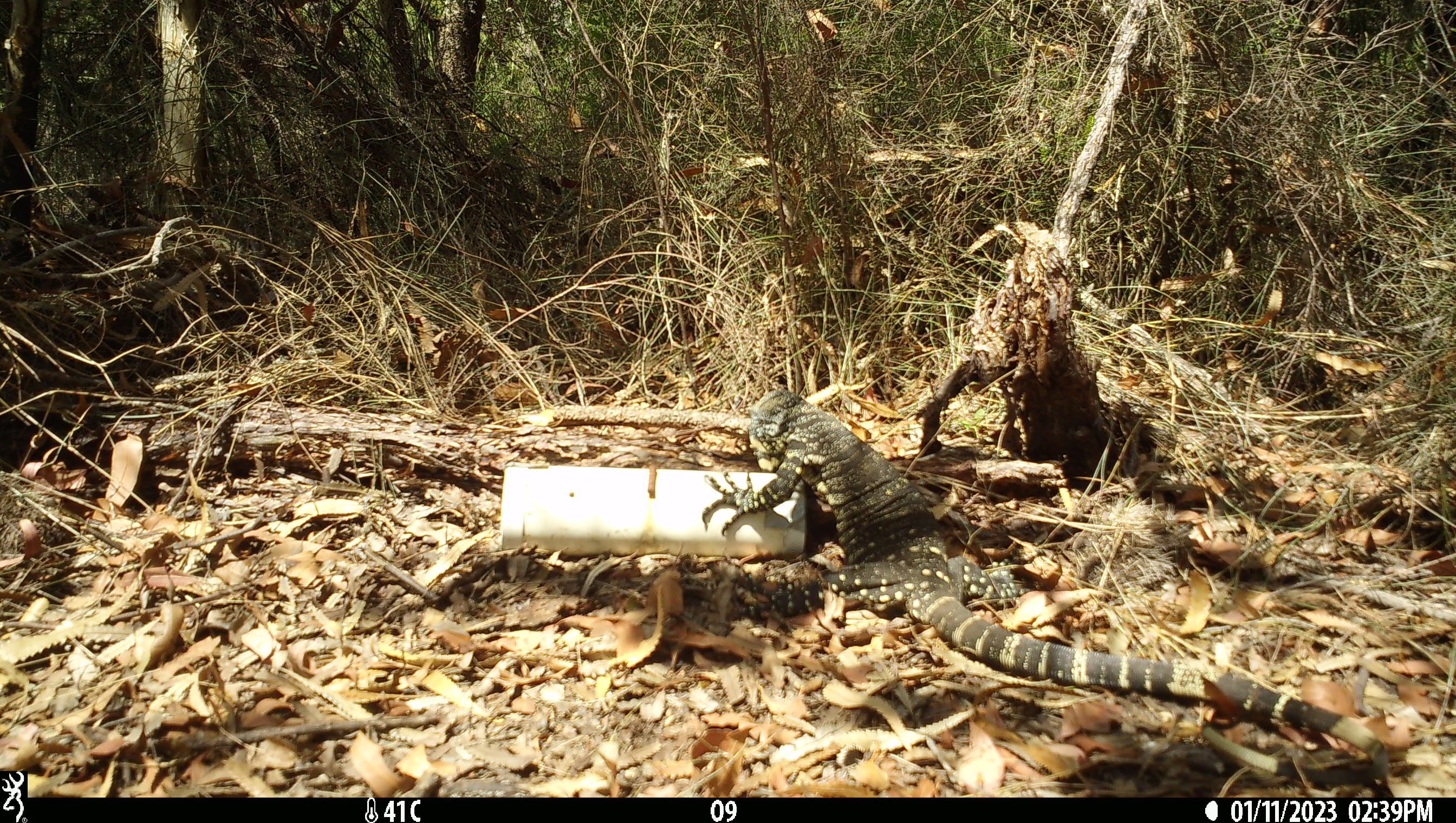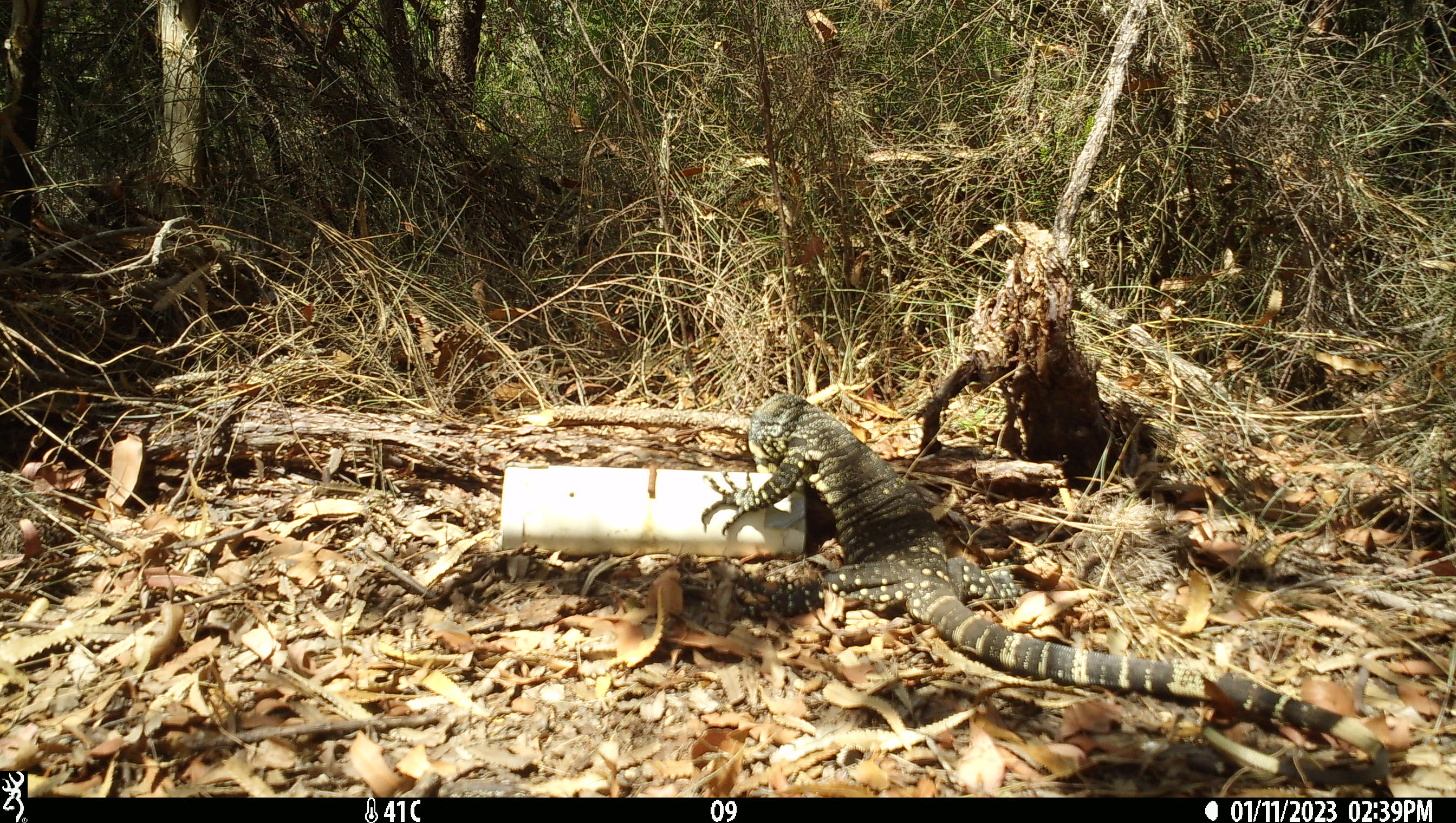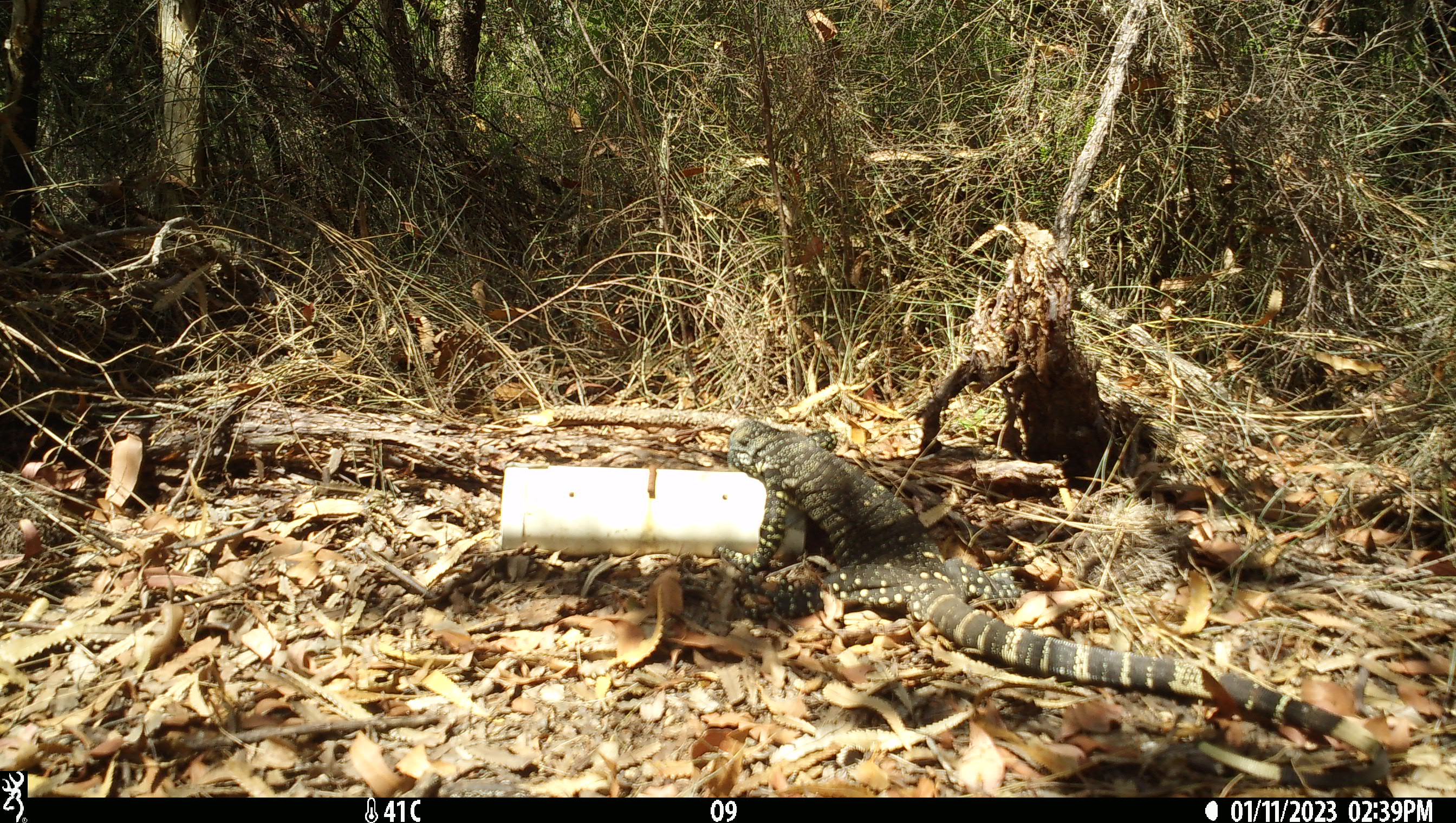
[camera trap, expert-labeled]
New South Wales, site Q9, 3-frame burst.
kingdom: Animalia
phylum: Chordata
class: Reptilia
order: Squamata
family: Varanidae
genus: Varanus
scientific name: Varanus varius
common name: lace monitor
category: goanna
Goanna (lace monitor) (Varanus varius).